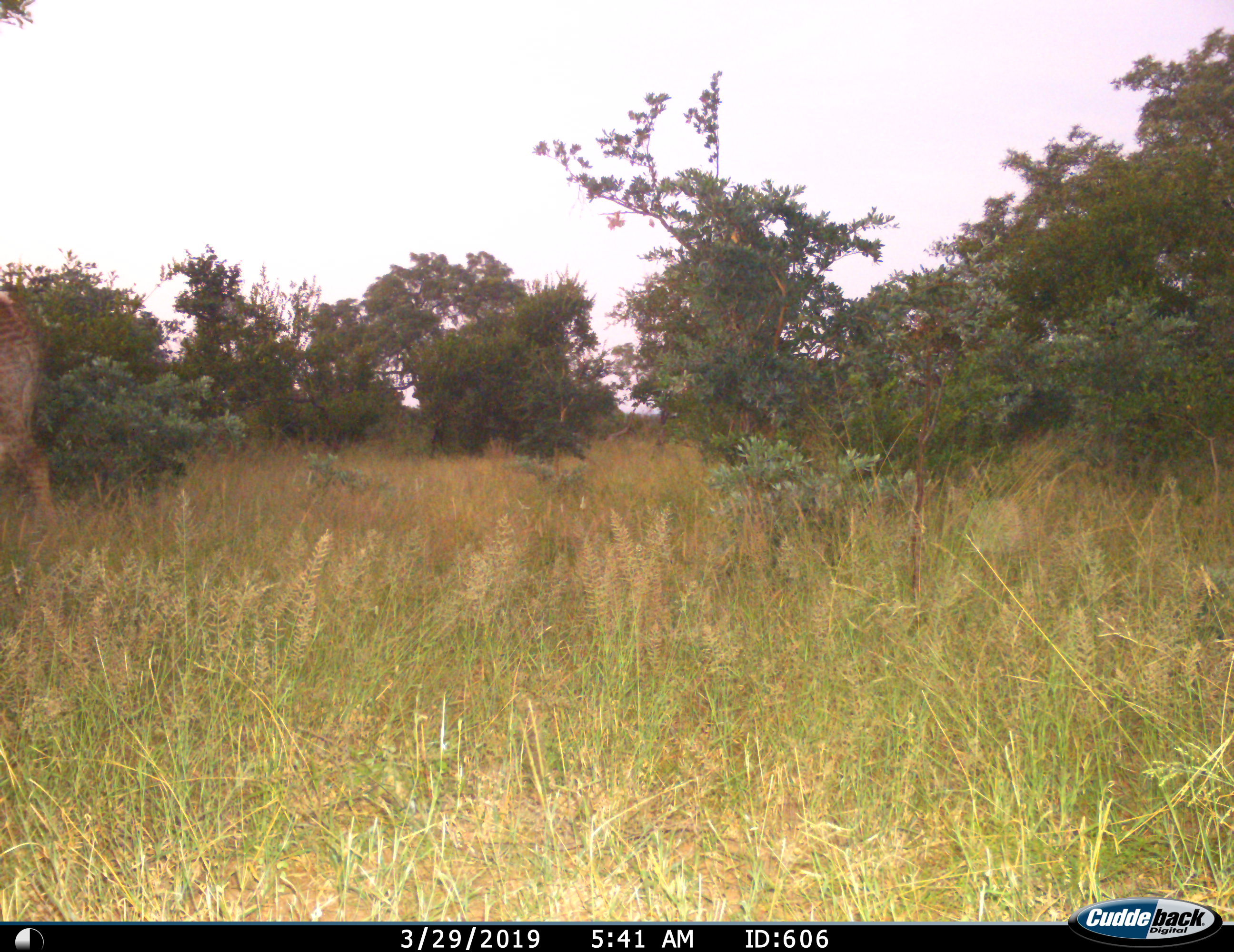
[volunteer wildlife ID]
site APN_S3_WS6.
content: unidentified animal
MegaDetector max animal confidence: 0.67